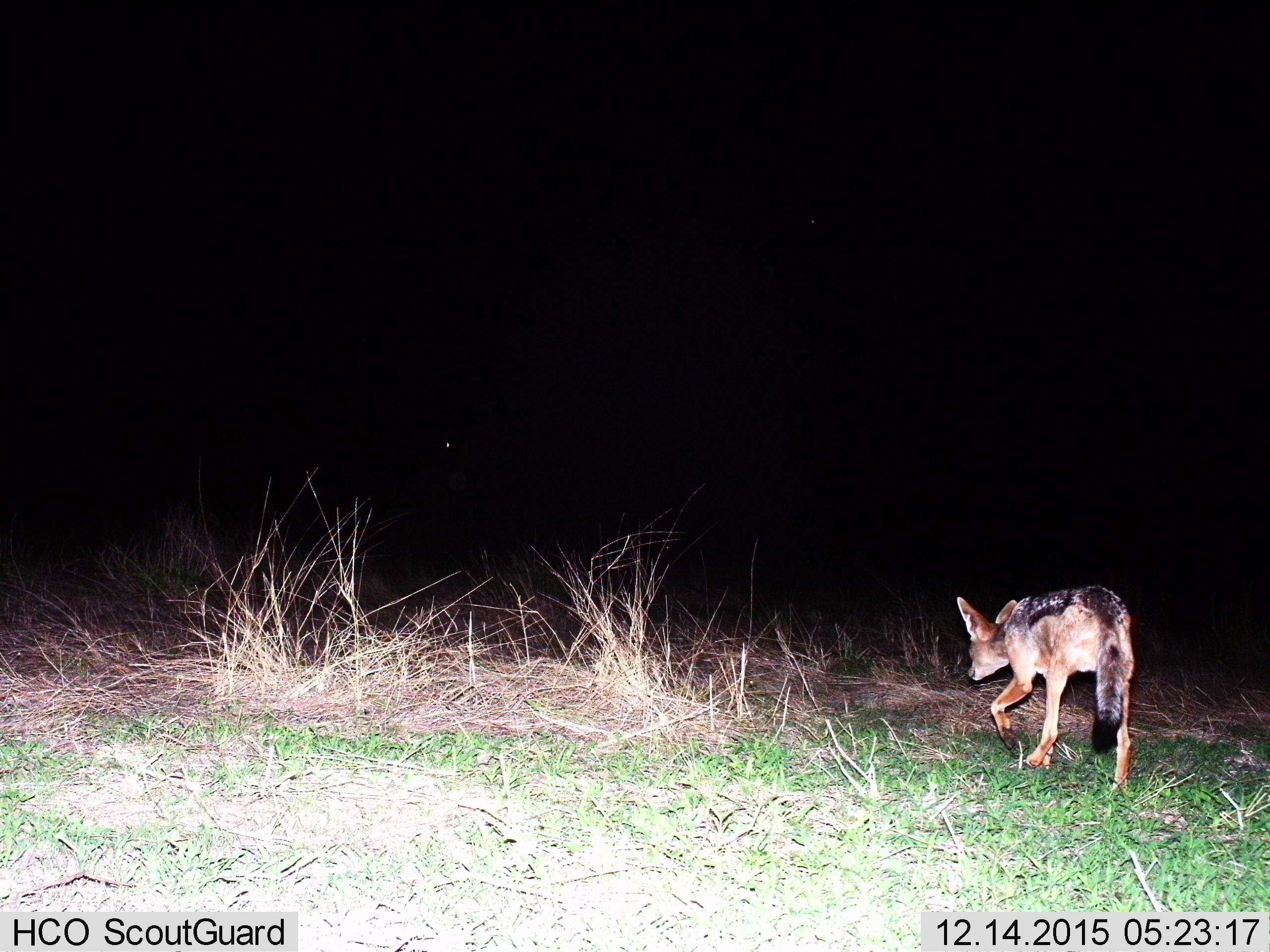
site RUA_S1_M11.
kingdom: Animalia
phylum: Chordata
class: Mammalia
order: Carnivora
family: Canidae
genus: Lupulella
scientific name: Lupulella mesomelas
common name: black-backed jackal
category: jackalblackbacked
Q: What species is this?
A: Jackalblackbacked (black-backed jackal) (Lupulella mesomelas).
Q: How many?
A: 1.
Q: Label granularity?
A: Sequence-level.